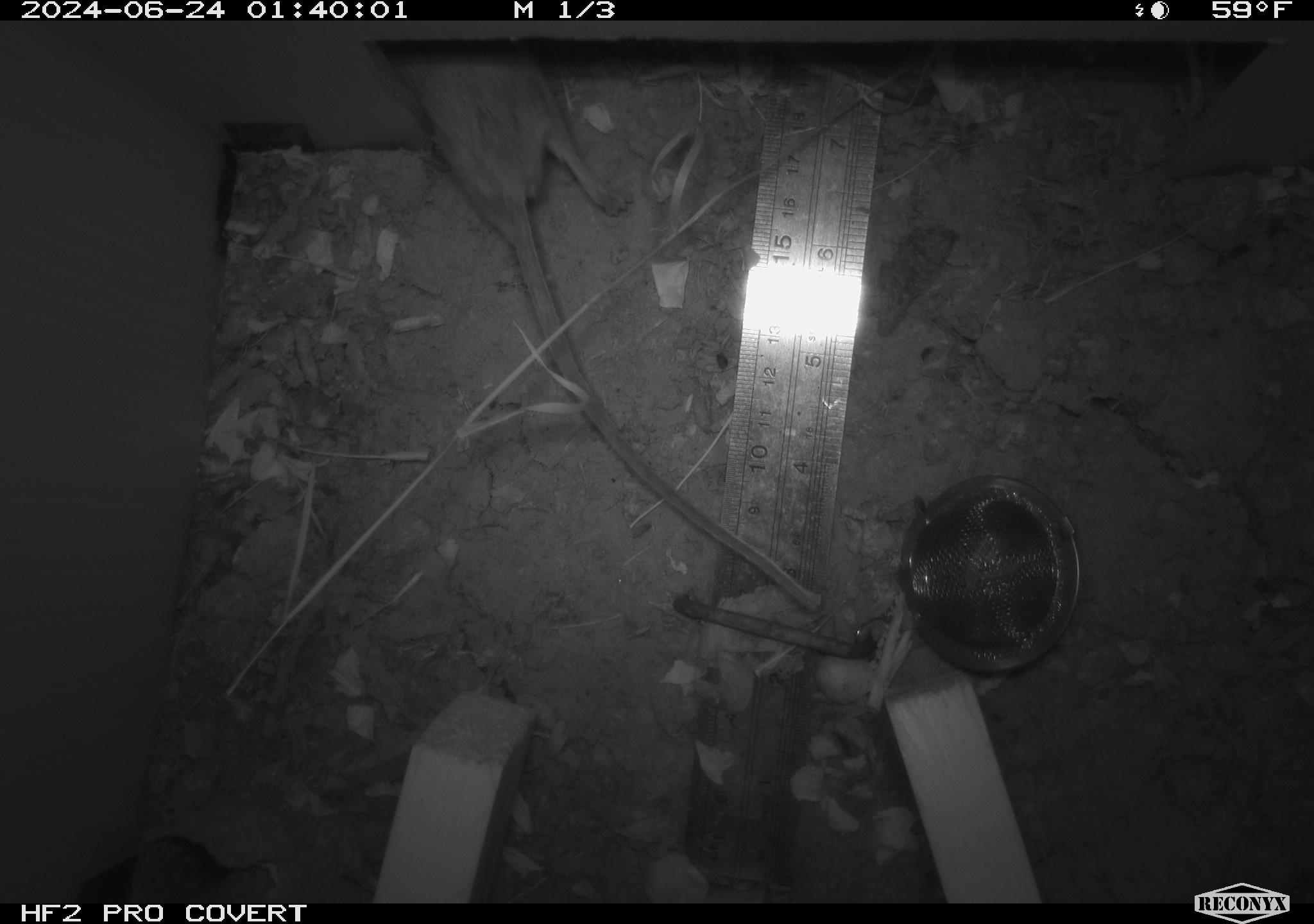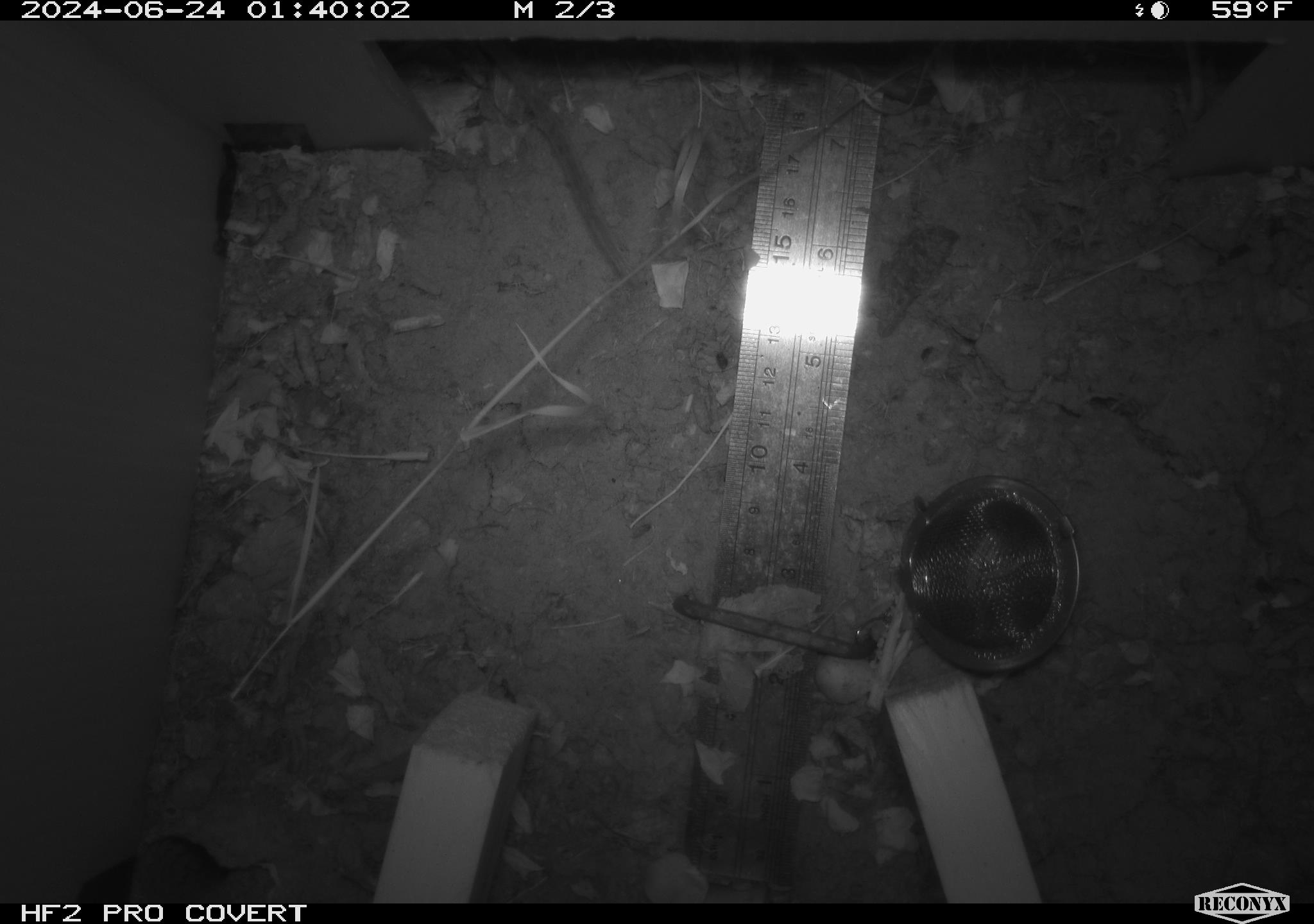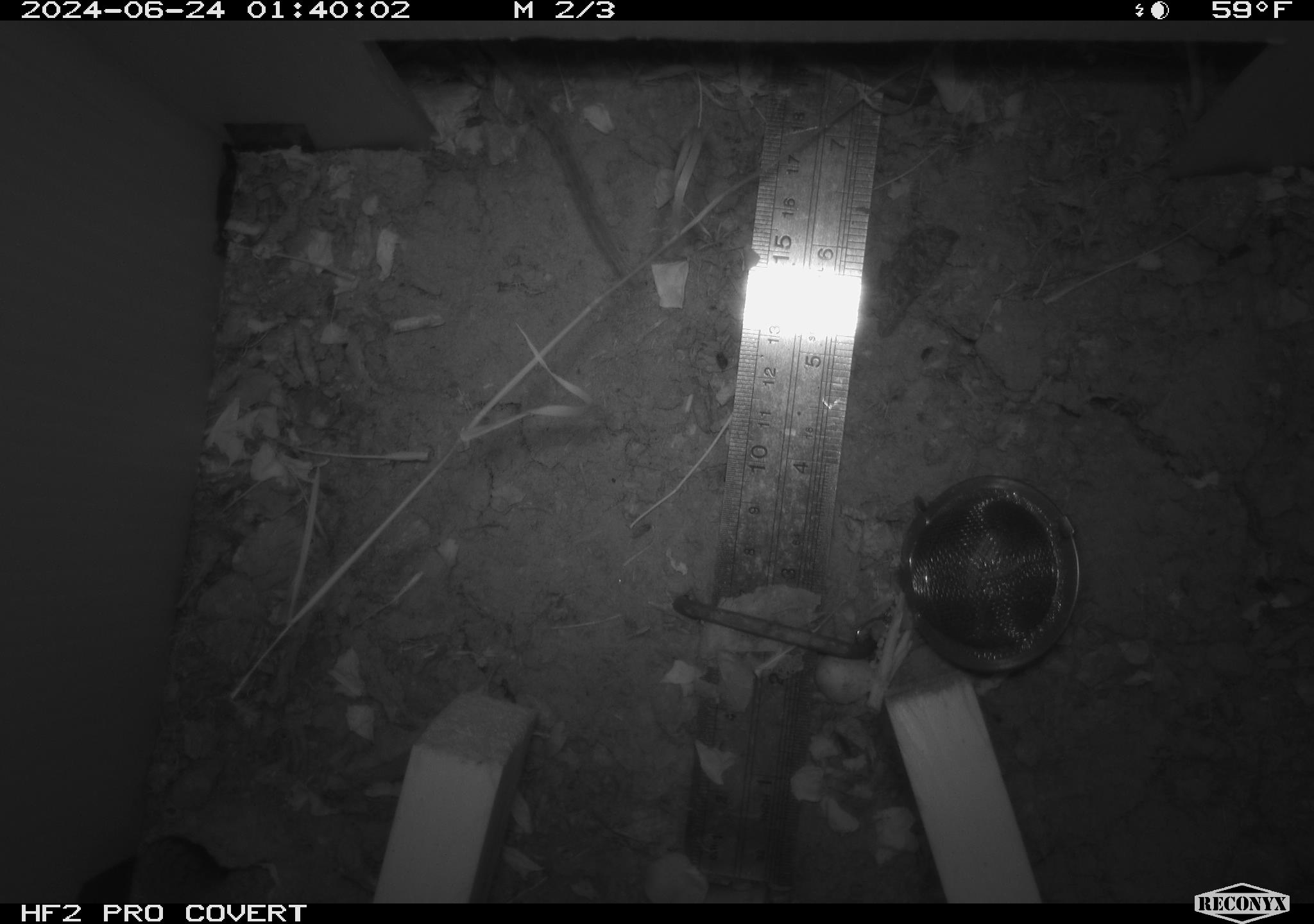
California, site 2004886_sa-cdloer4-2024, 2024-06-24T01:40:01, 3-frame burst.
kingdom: Animalia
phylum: Chordata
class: Mammalia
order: Rodentia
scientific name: Rodentia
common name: rodent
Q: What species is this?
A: Rodent (Rodentia).